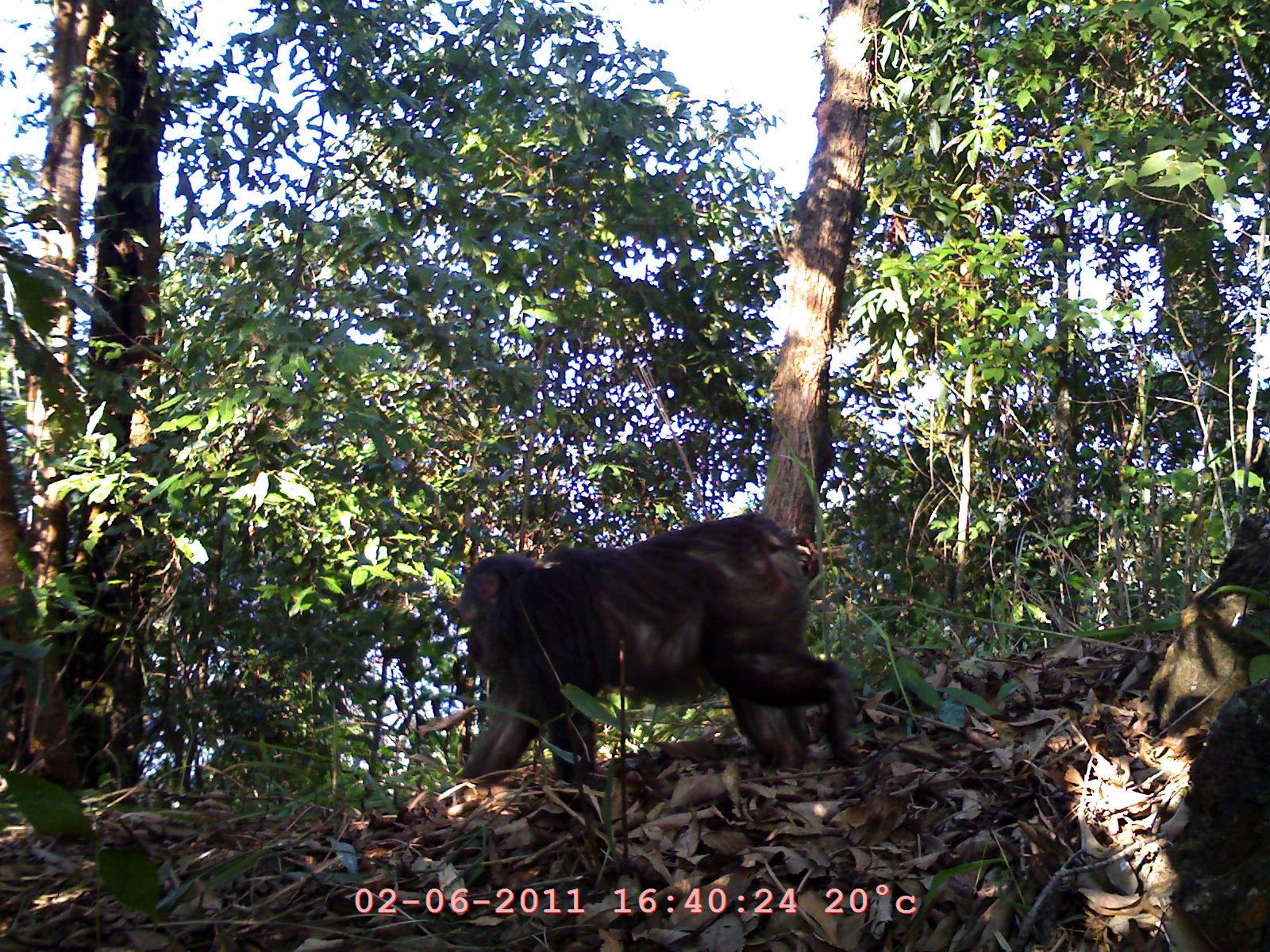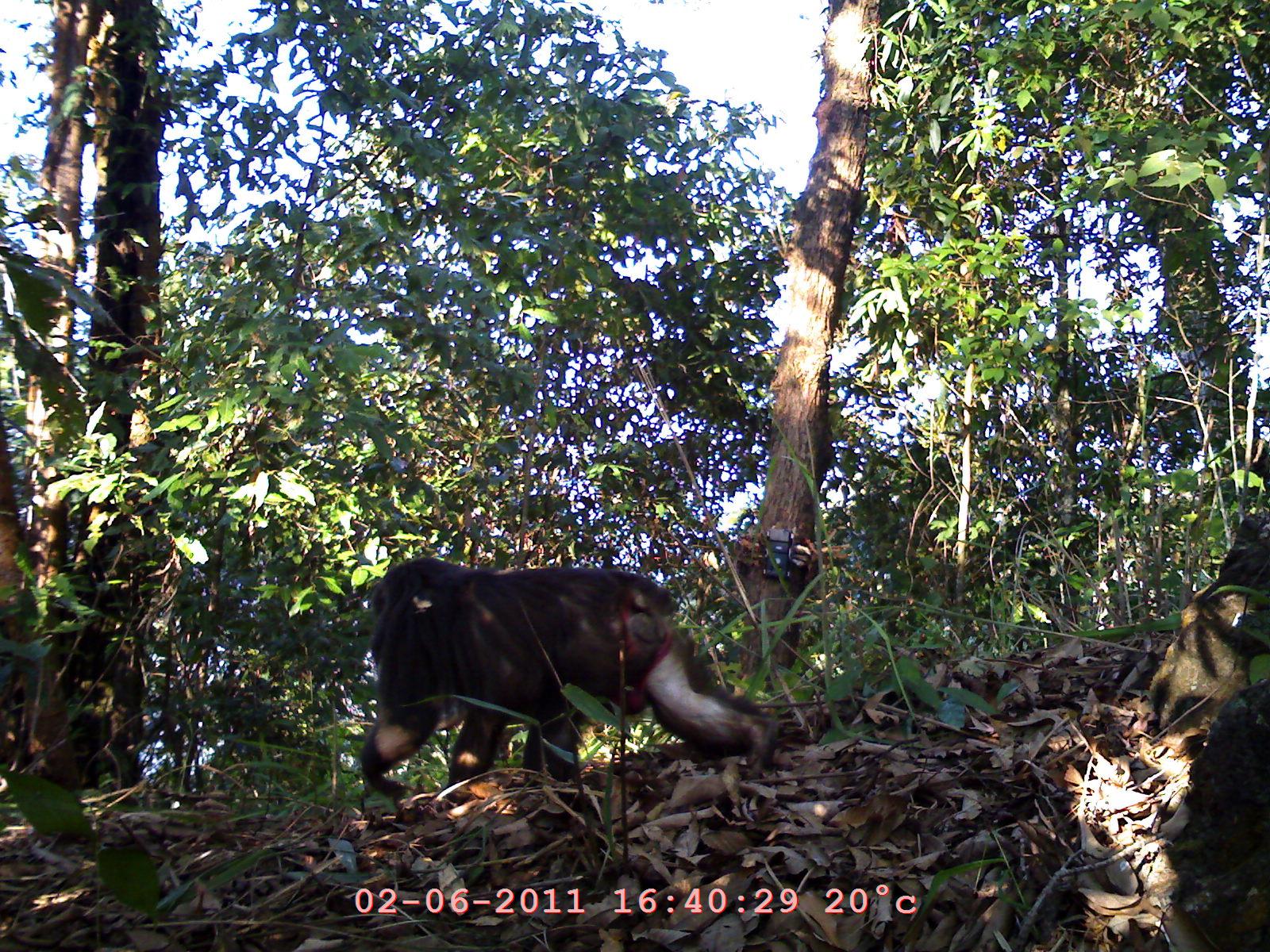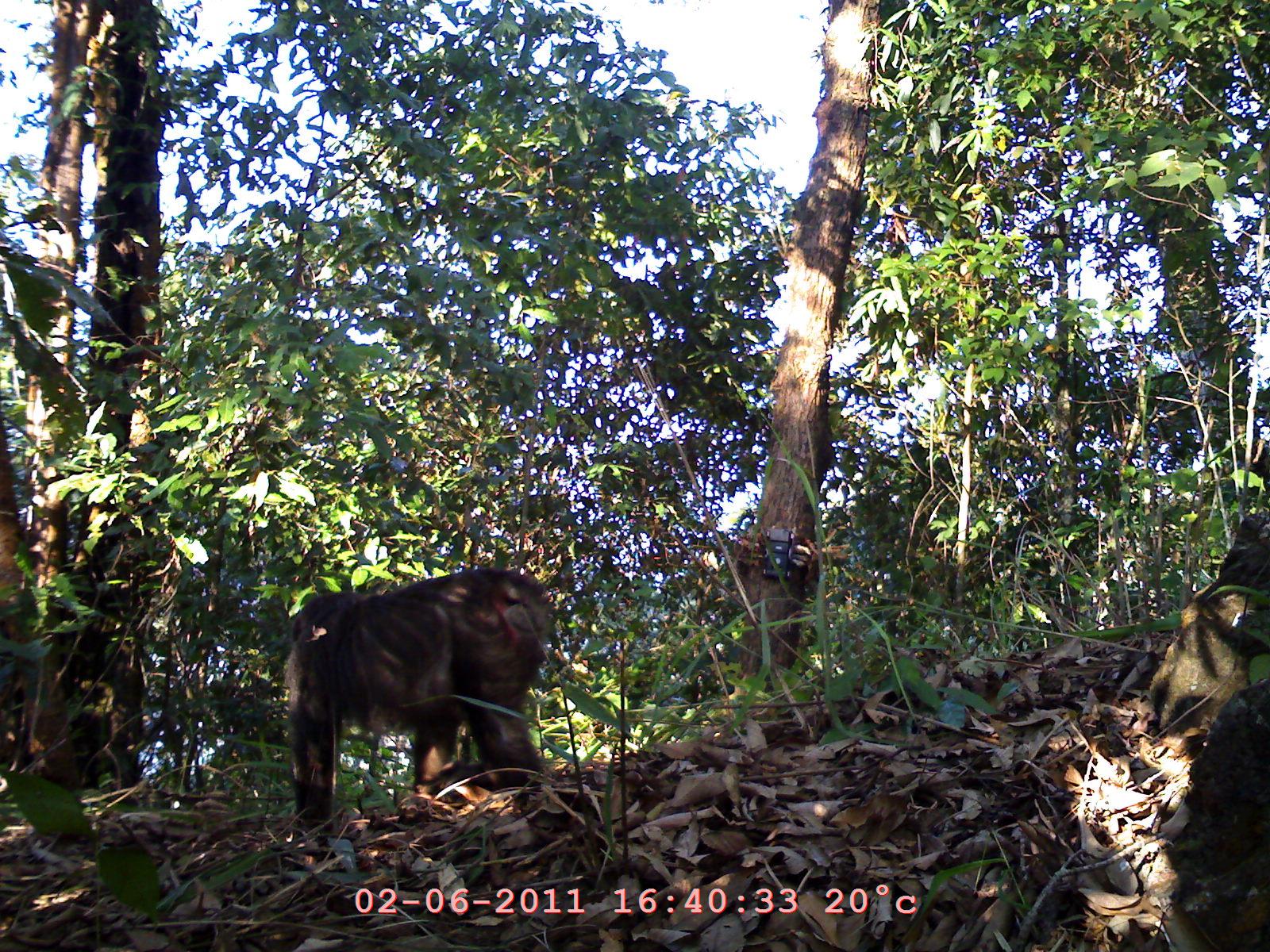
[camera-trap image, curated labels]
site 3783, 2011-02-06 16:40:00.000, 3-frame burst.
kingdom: Animalia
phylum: Chordata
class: Mammalia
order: Primates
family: Cercopithecidae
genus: Macaca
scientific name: Macaca arctoides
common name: stump-tailed macaque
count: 1